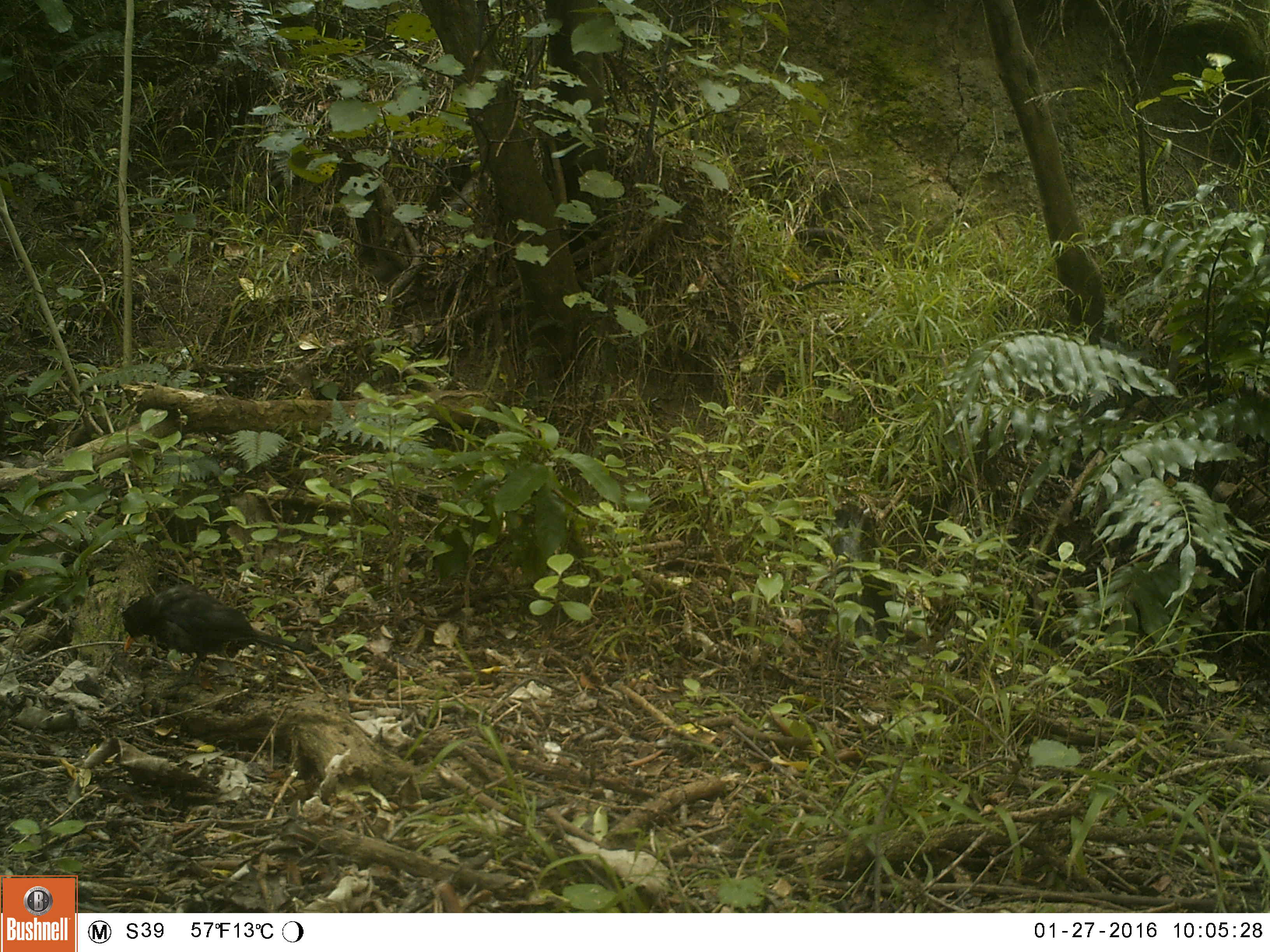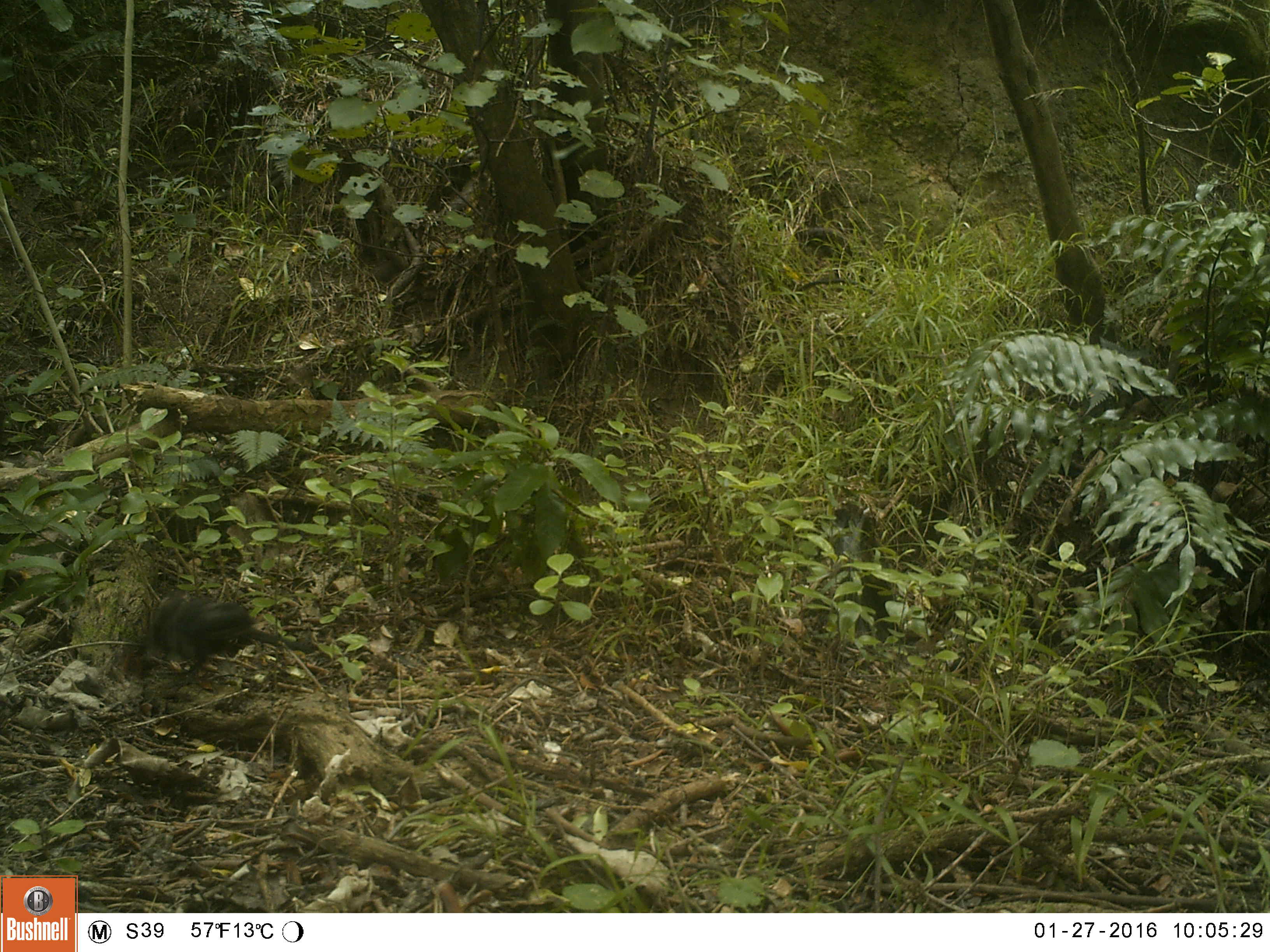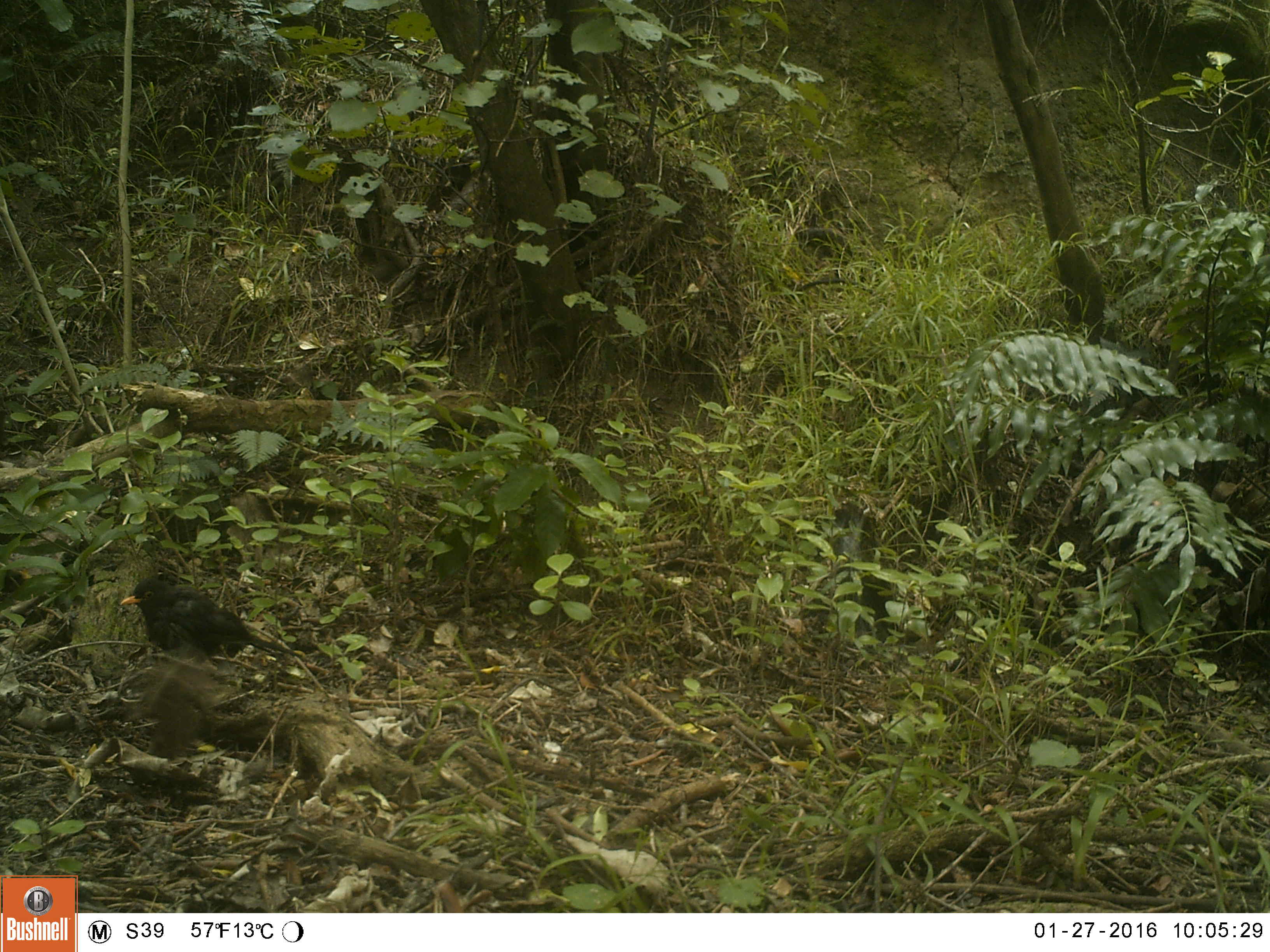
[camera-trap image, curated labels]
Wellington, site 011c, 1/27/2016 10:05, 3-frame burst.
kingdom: Animalia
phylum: Chordata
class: Aves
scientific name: Aves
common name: bird